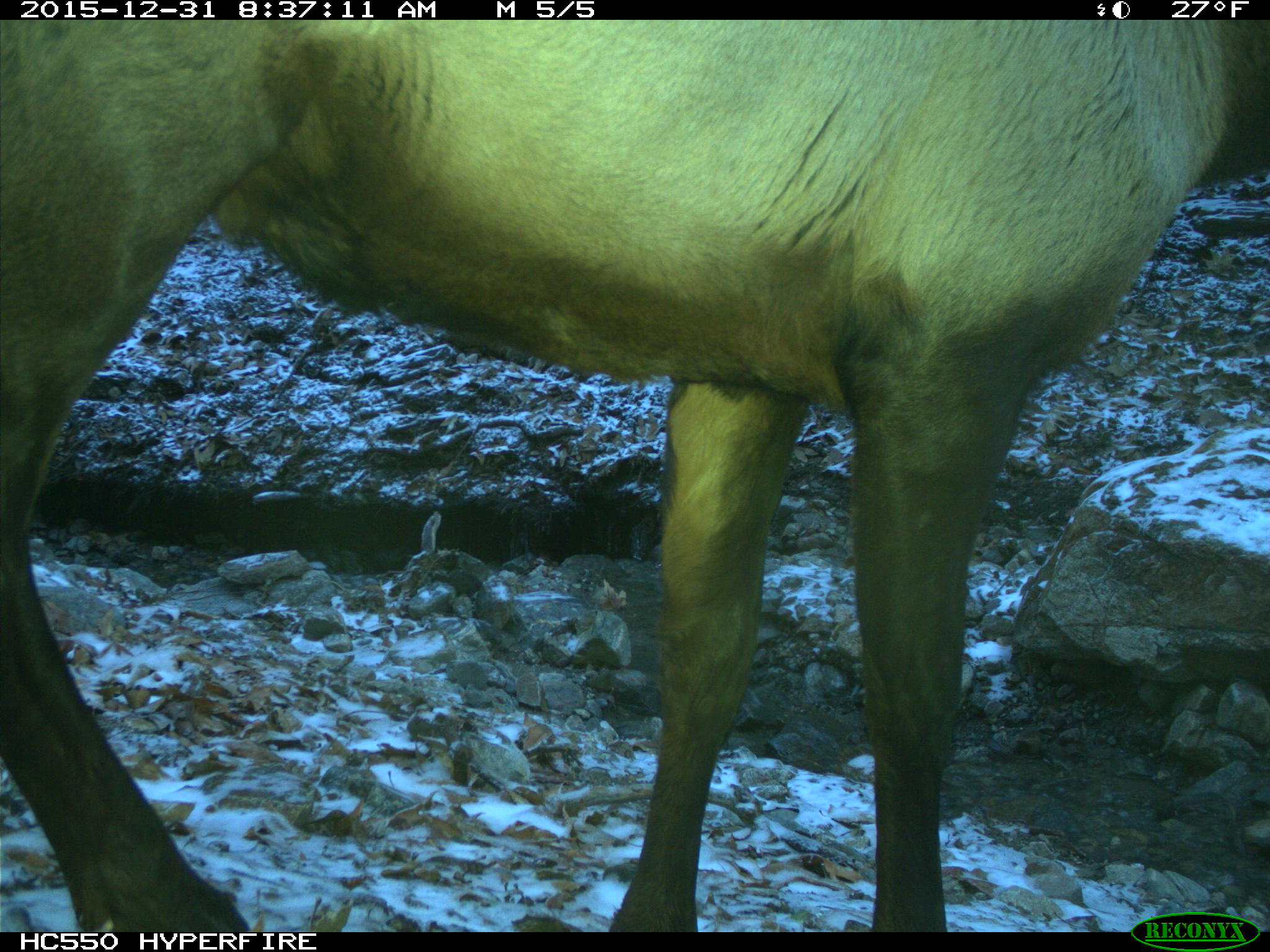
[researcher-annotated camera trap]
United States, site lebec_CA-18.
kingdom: Animalia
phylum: Chordata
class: Mammalia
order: Artiodactyla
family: Cervidae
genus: Cervus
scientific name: Cervus canadensis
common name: elk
Cervus canadensis (elk).